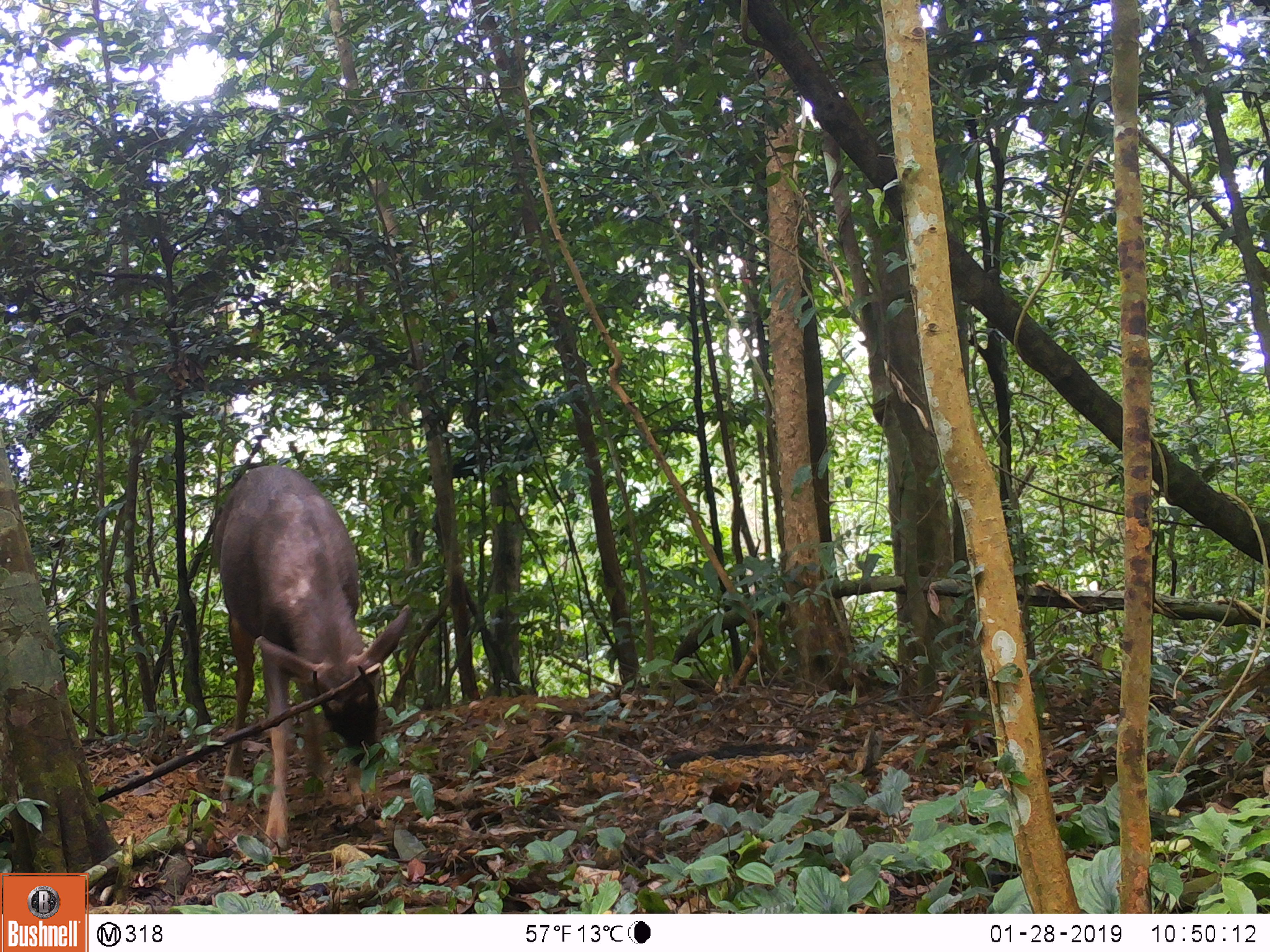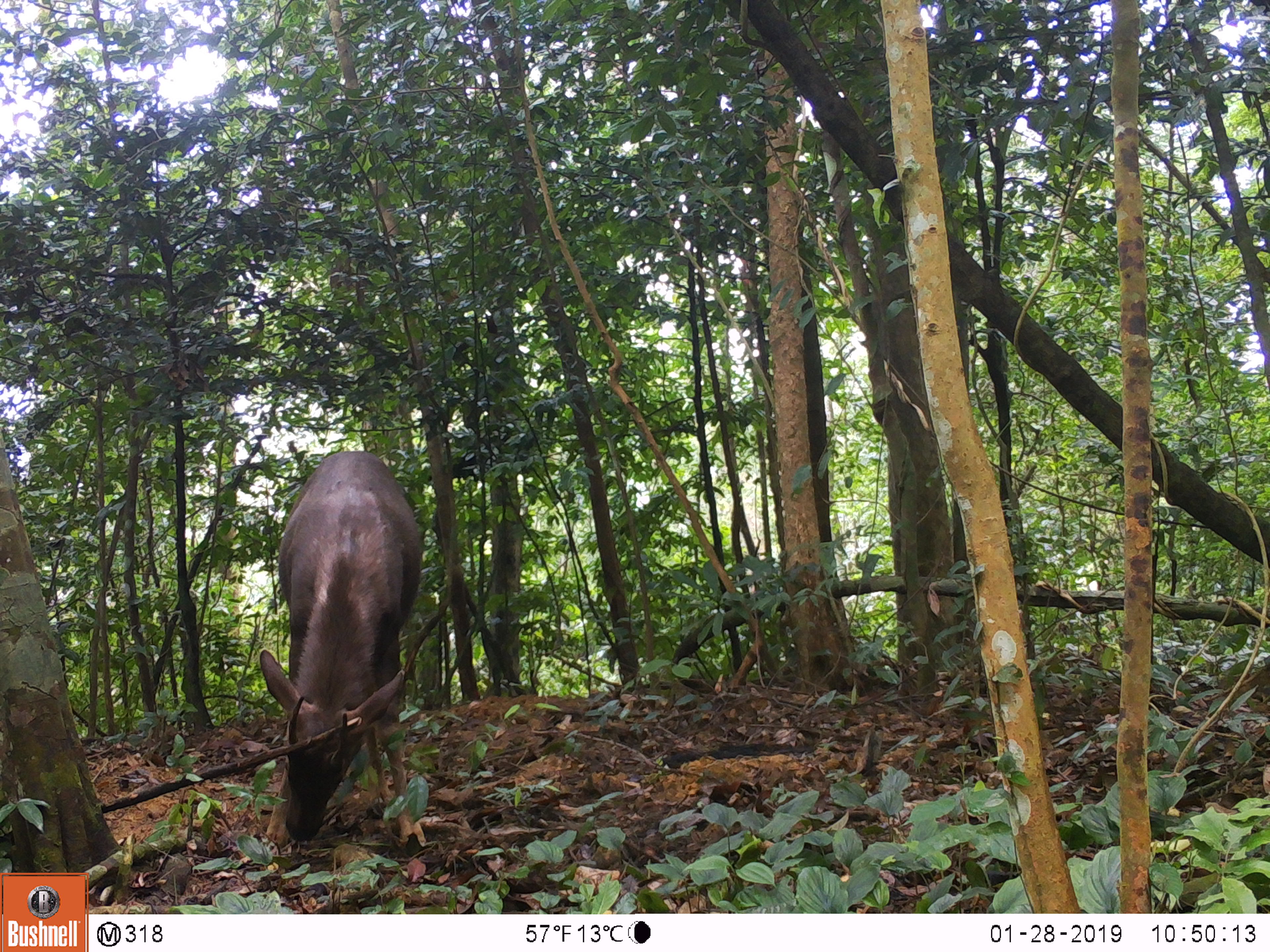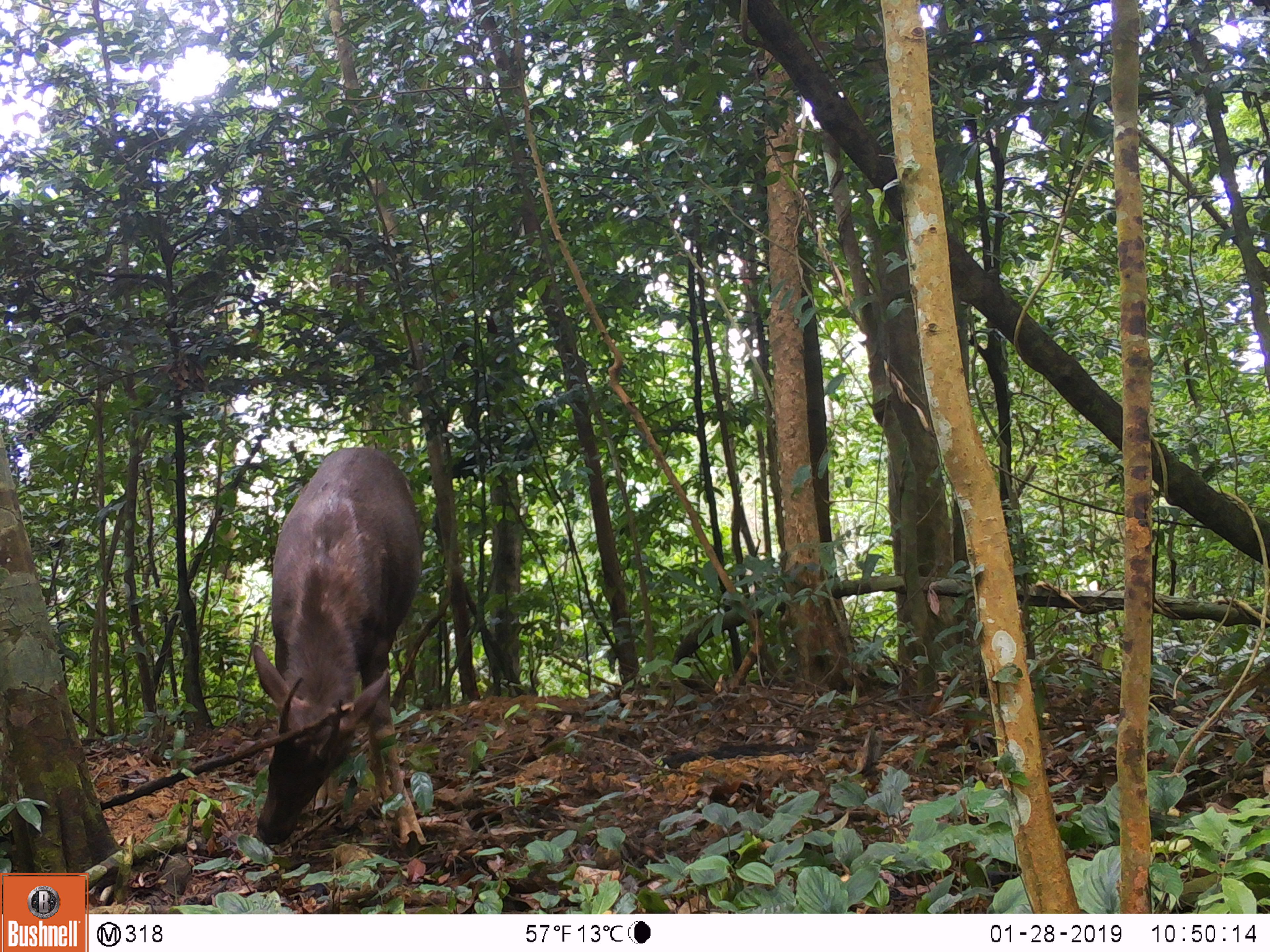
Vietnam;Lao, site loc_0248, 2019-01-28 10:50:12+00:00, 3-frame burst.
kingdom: Animalia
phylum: Chordata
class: Mammalia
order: Artiodactyla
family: Cervidae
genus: Rusa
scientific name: Rusa unicolor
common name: sambar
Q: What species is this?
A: Sambar (Rusa unicolor).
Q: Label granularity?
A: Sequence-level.